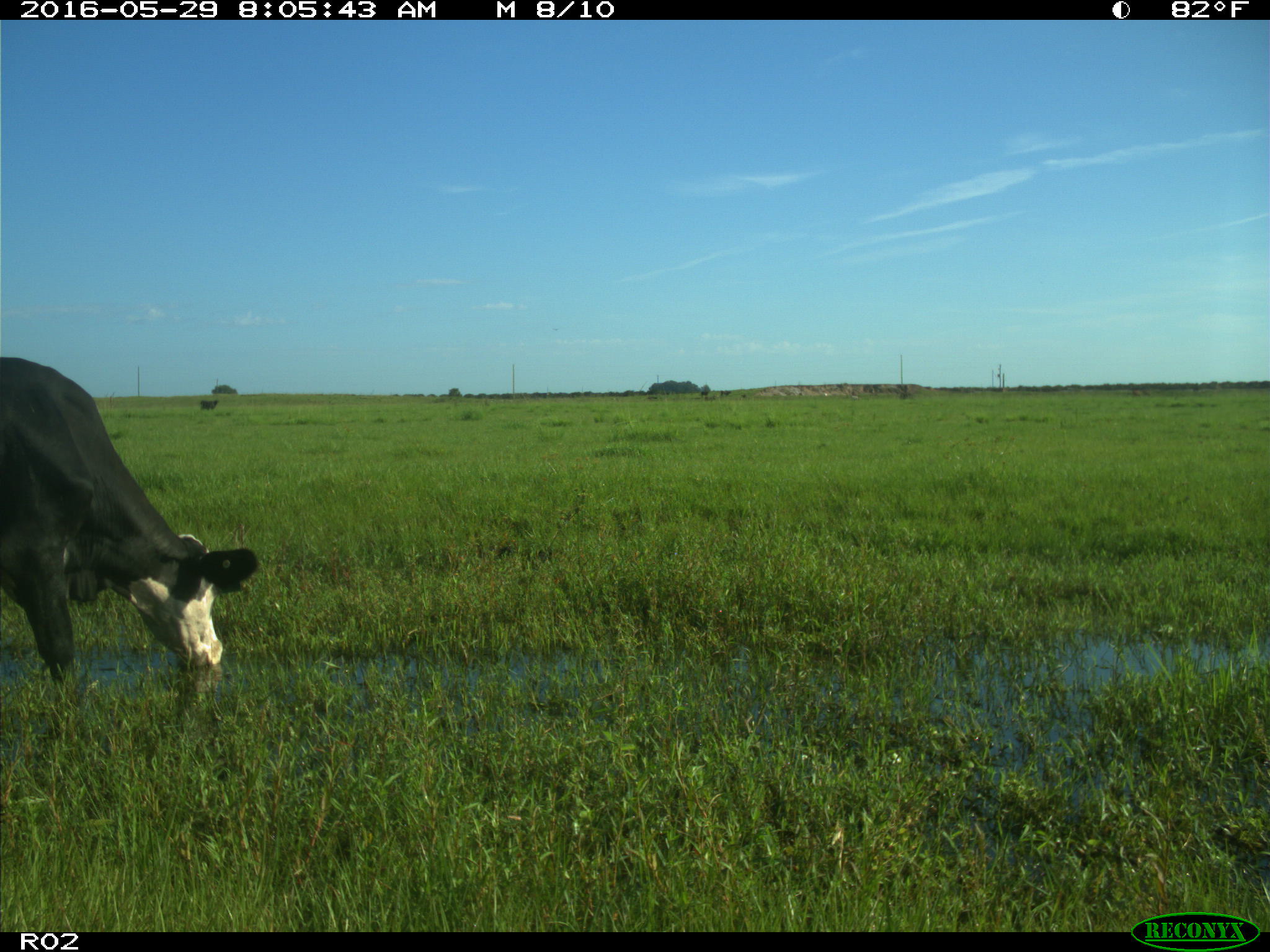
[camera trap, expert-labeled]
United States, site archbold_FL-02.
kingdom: Animalia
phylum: Chordata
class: Mammalia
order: Artiodactyla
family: Bovidae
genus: Bos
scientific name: Bos taurus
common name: domestic cow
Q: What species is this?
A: Bos taurus (domestic cow).